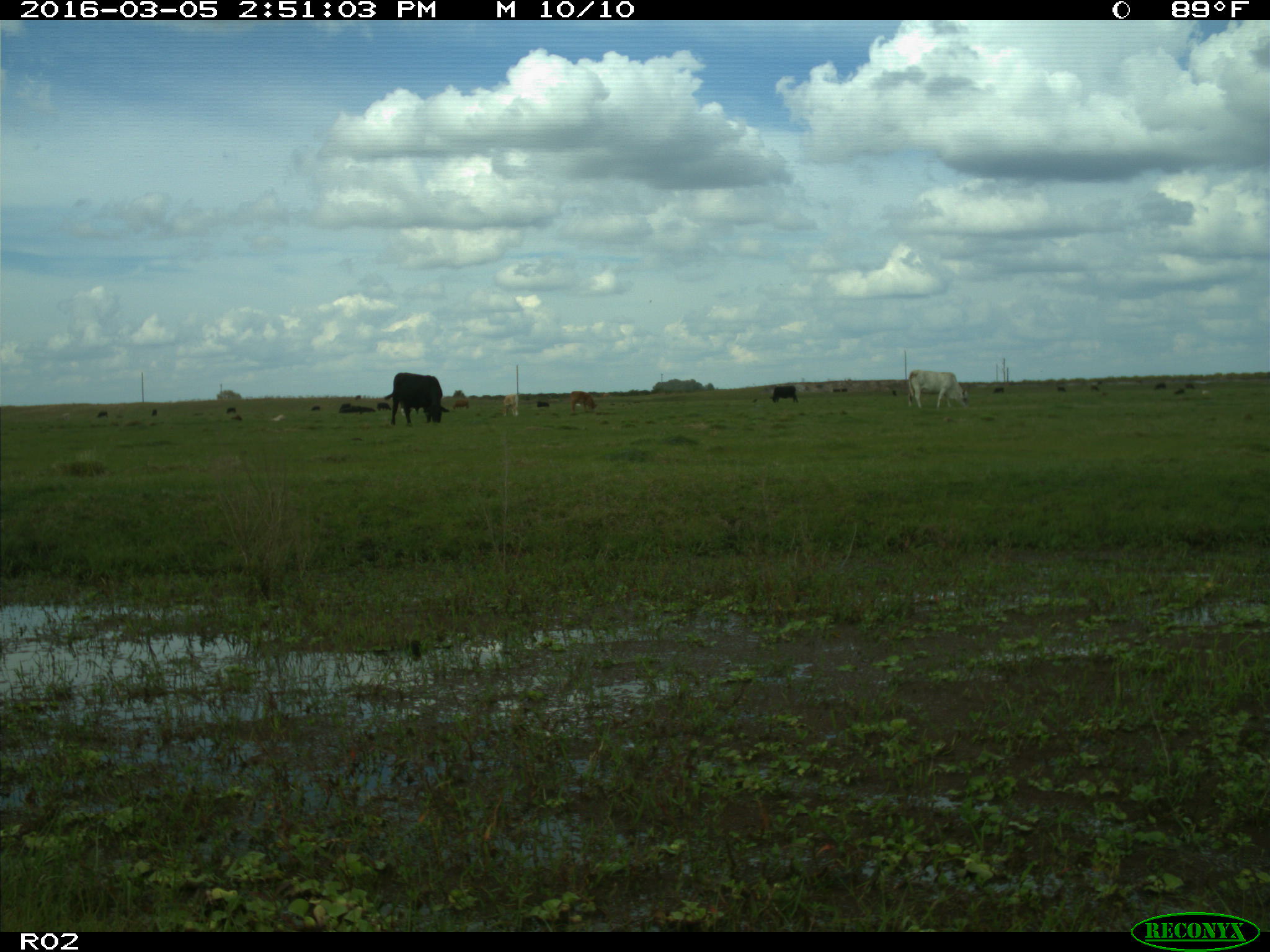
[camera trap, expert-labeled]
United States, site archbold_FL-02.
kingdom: Animalia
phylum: Chordata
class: Mammalia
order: Artiodactyla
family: Bovidae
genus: Bos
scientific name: Bos taurus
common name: domestic cow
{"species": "Bos taurus (domestic cow)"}